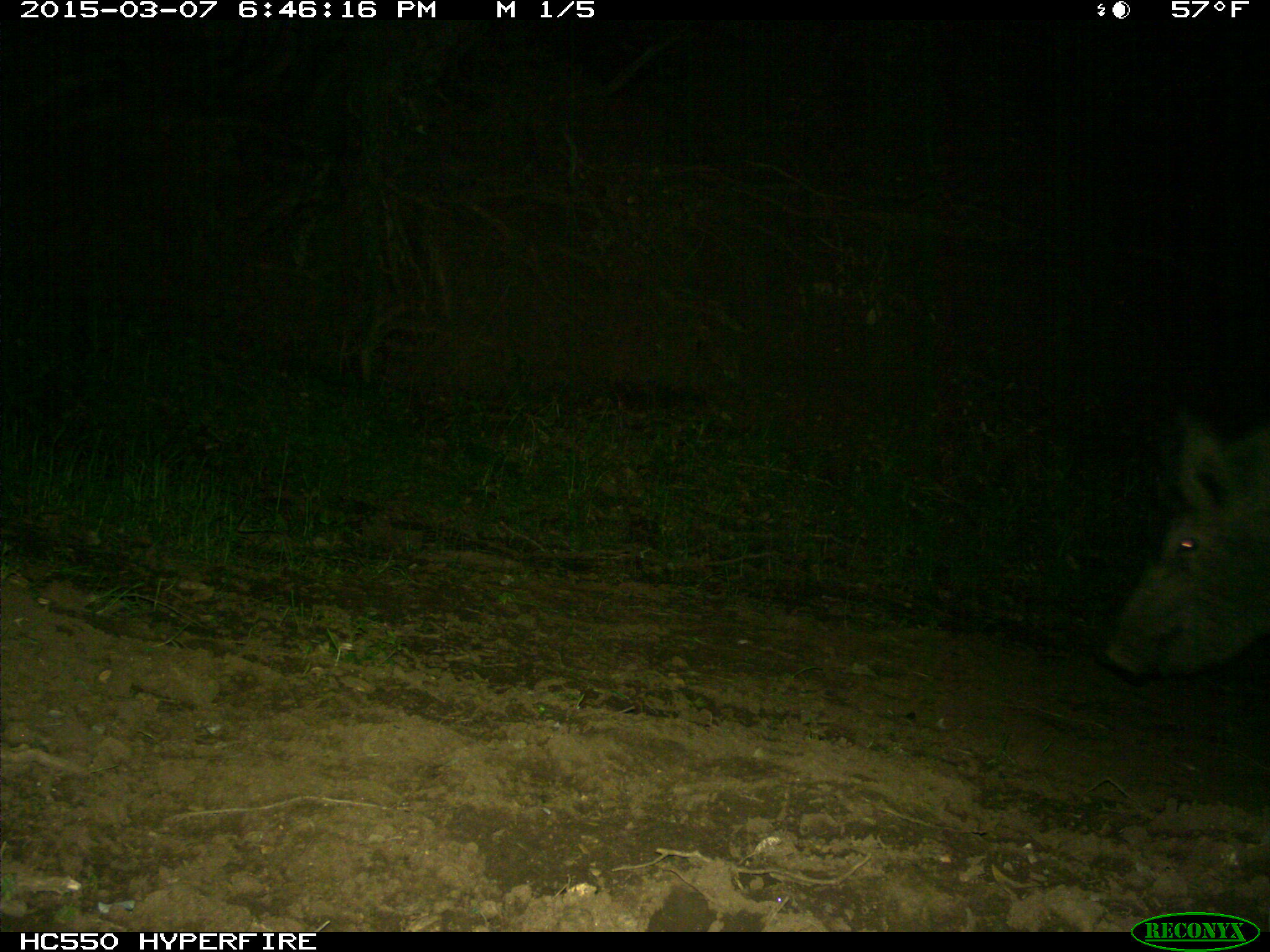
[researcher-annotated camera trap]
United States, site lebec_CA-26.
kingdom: Animalia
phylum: Chordata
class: Mammalia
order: Artiodactyla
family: Suidae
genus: Sus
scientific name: Sus scrofa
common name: wild boar